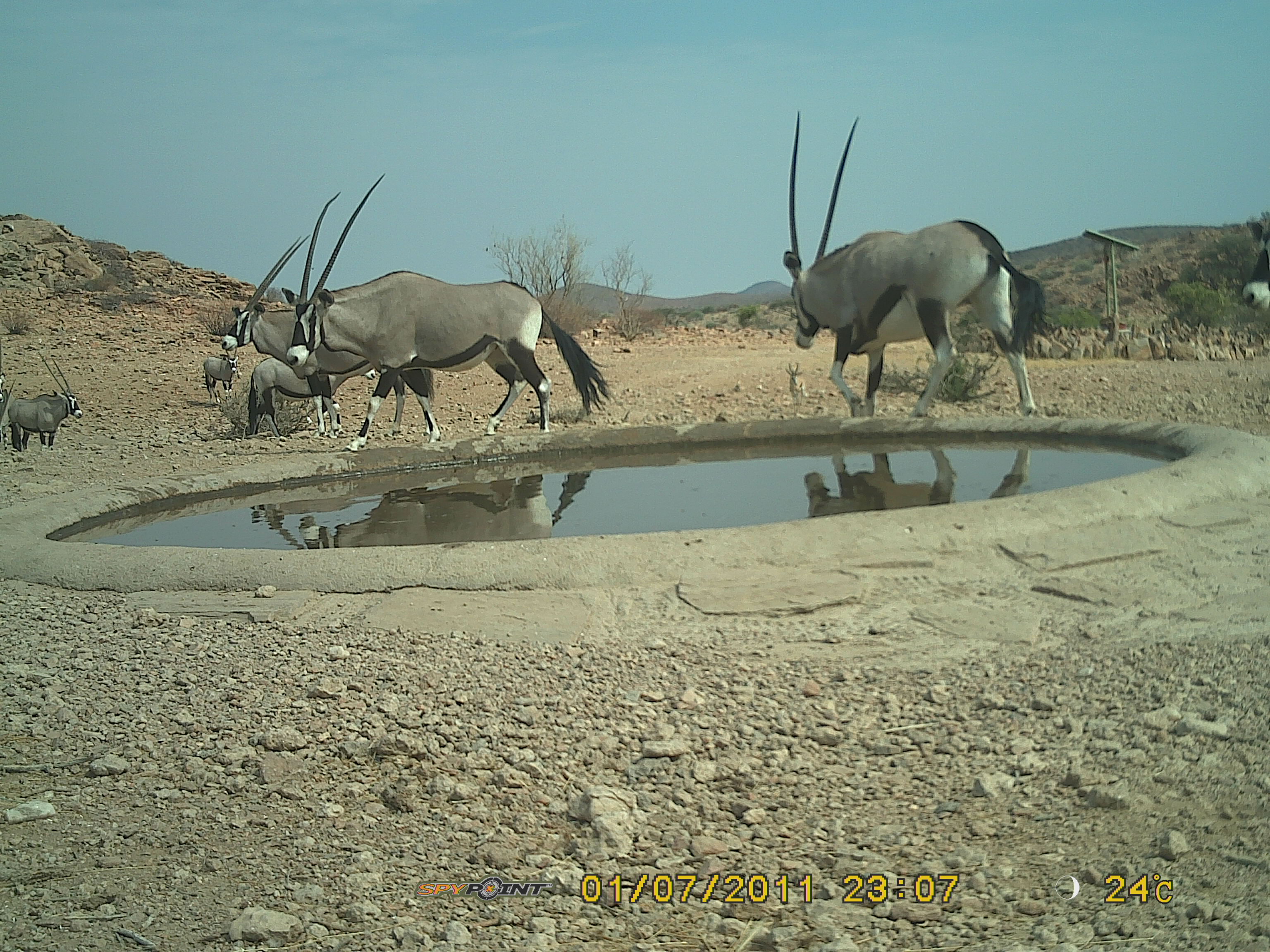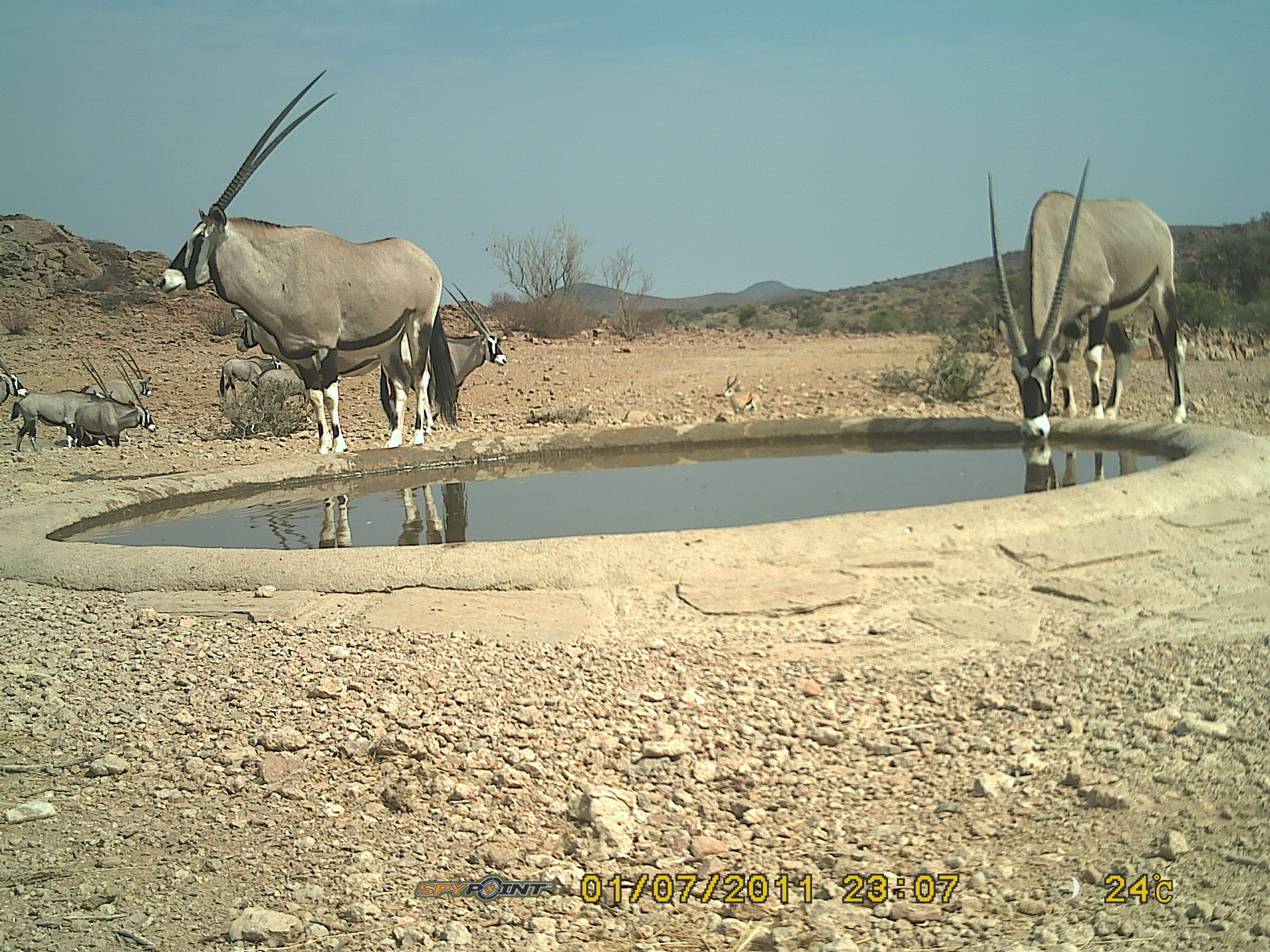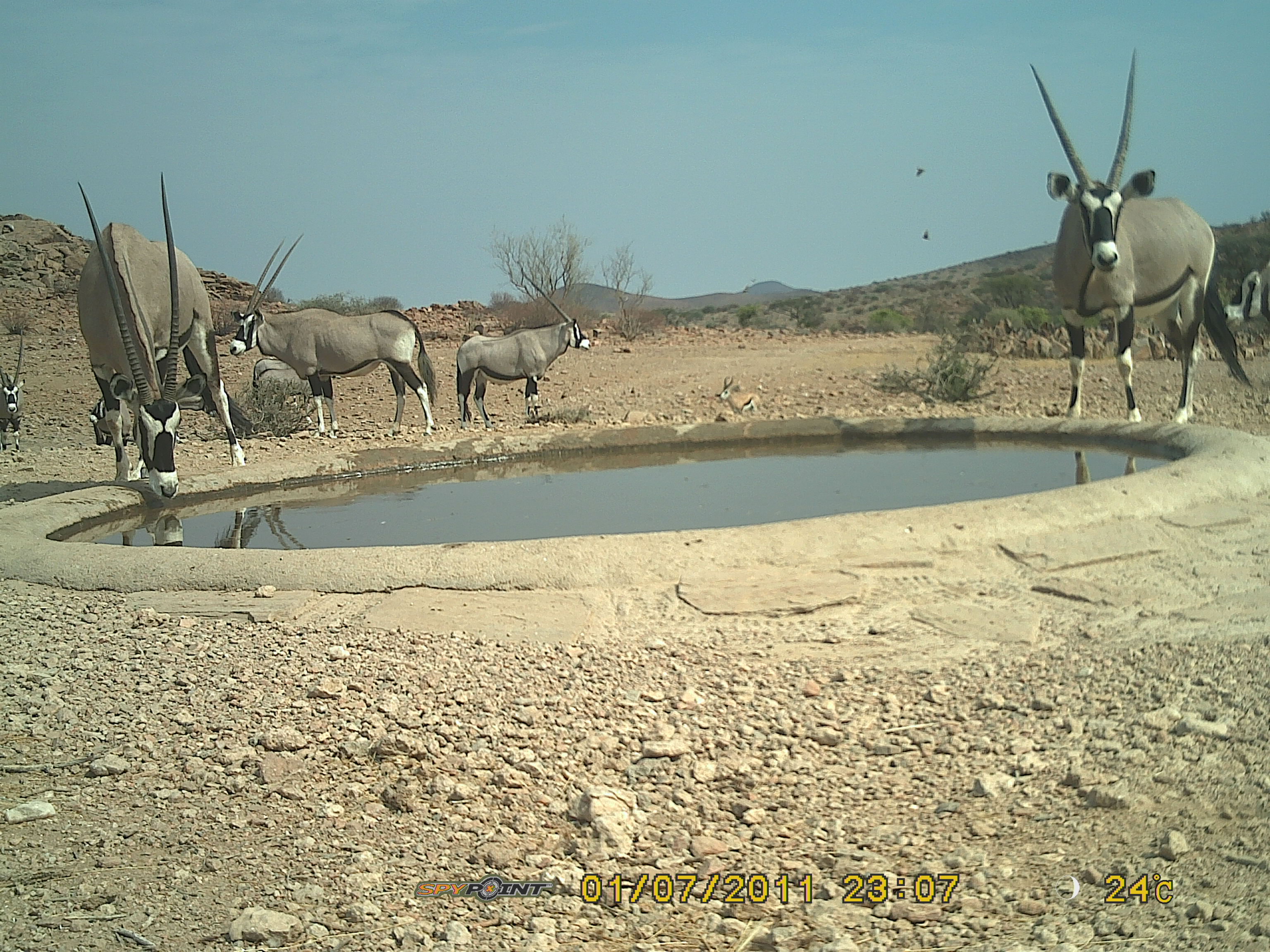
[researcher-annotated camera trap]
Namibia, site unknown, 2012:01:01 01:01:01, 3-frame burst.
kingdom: Animalia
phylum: Chordata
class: Mammalia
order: Artiodactyla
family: Bovidae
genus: Oryx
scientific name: Oryx gazella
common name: gemsbok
Oryx gazella (gemsbok).